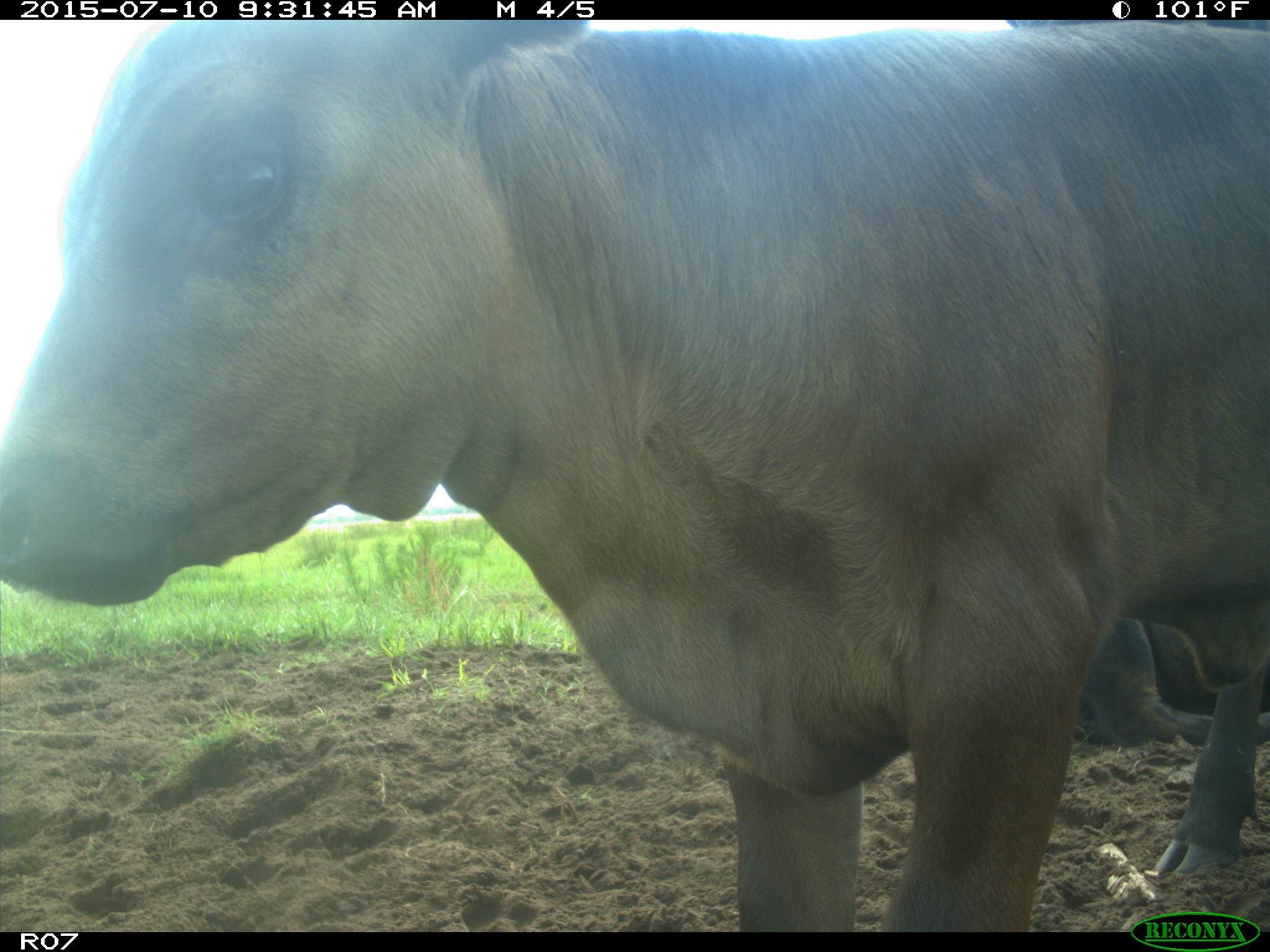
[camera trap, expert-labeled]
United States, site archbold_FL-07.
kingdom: Animalia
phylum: Chordata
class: Mammalia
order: Artiodactyla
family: Bovidae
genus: Bos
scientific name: Bos taurus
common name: domestic cow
Bos taurus (domestic cow).